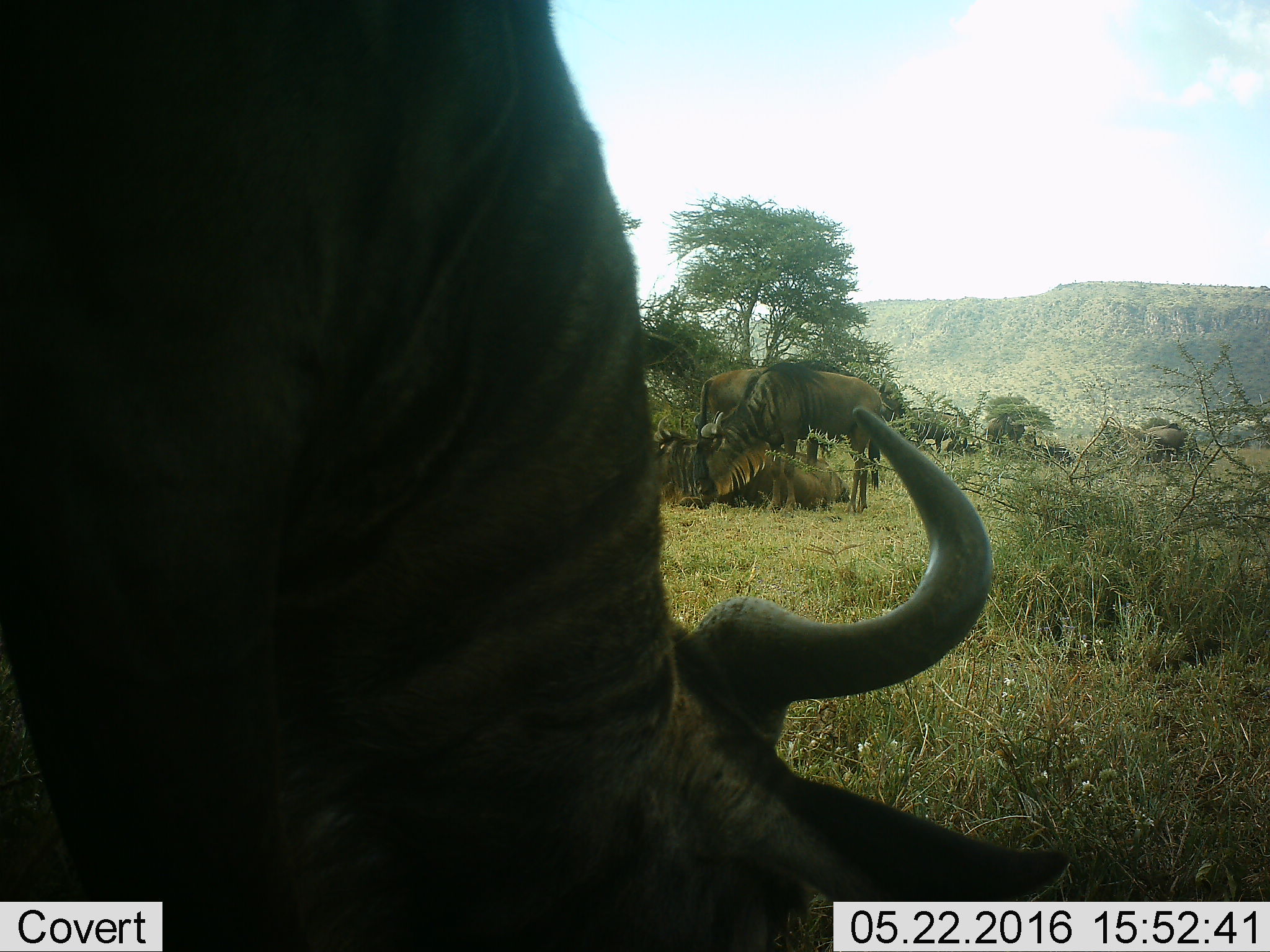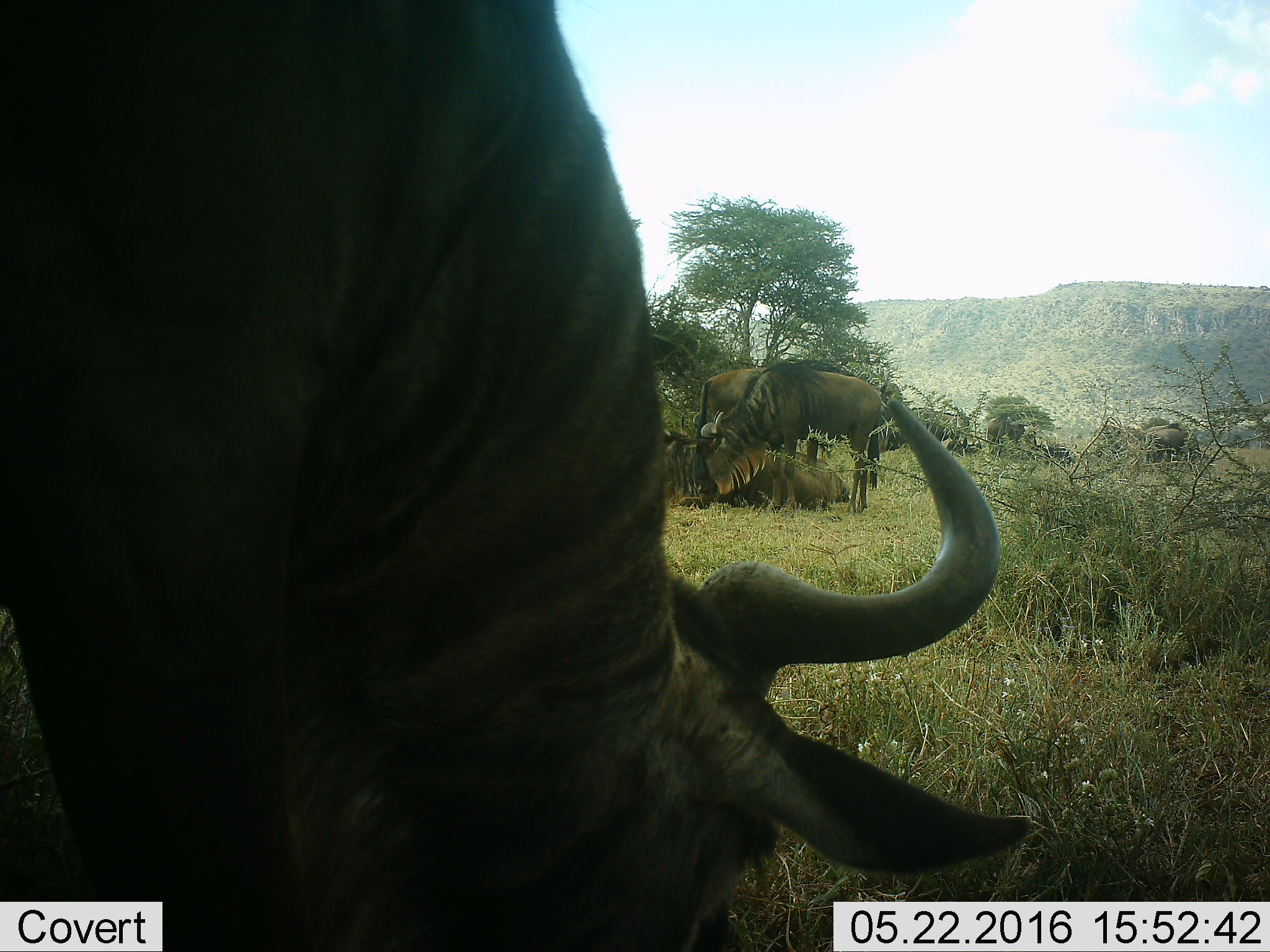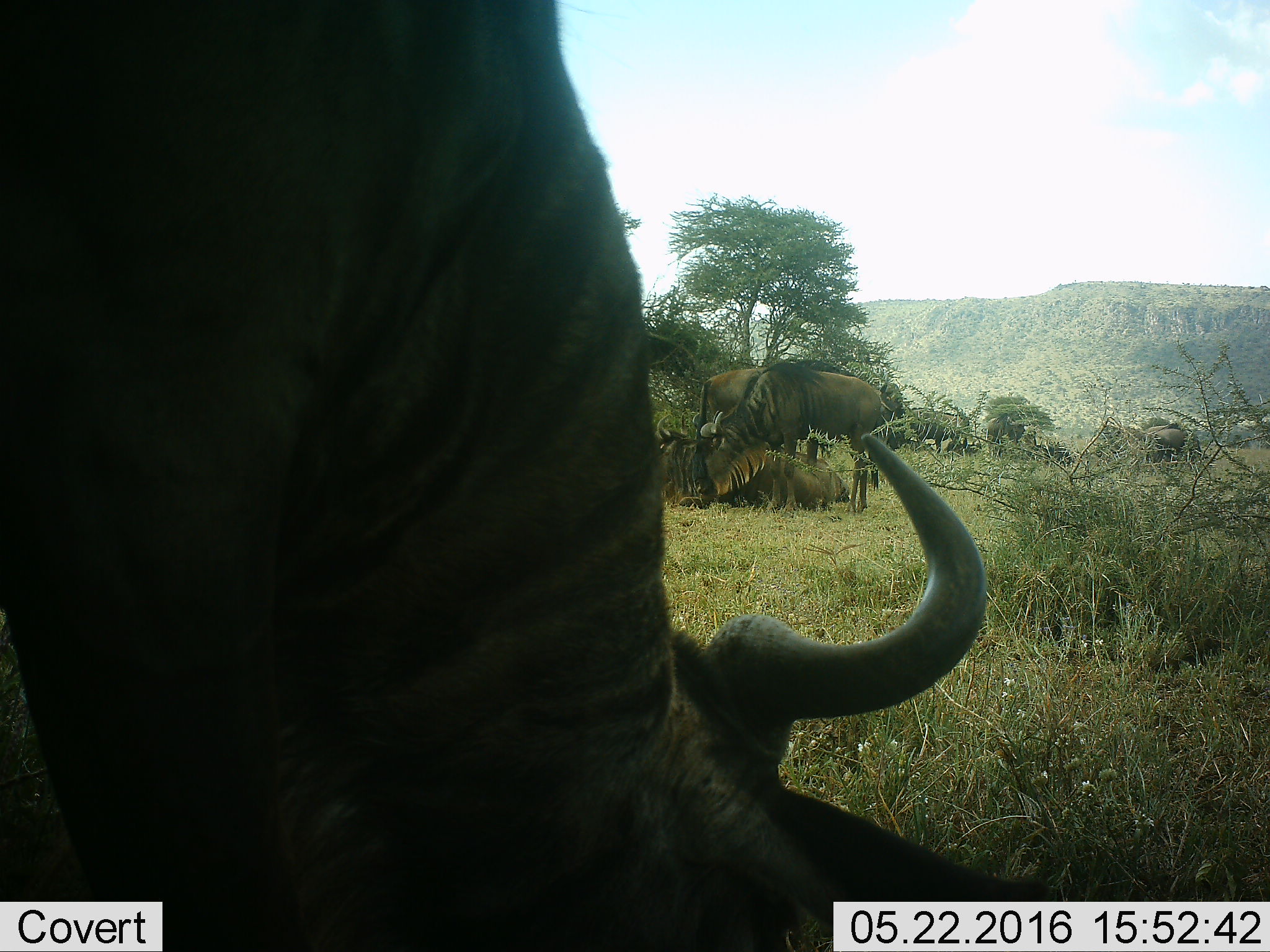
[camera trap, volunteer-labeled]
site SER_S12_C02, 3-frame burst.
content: unidentified animal